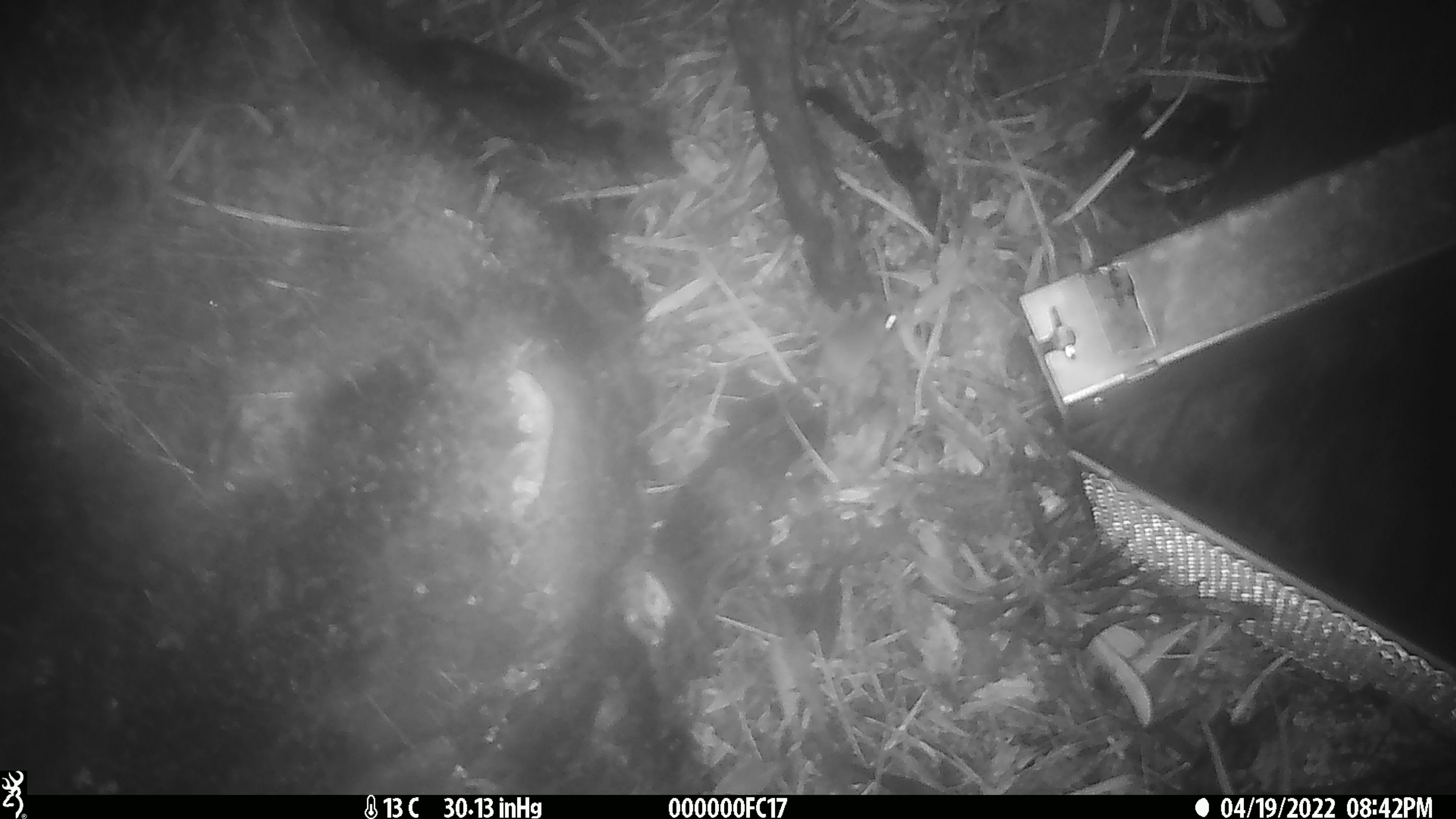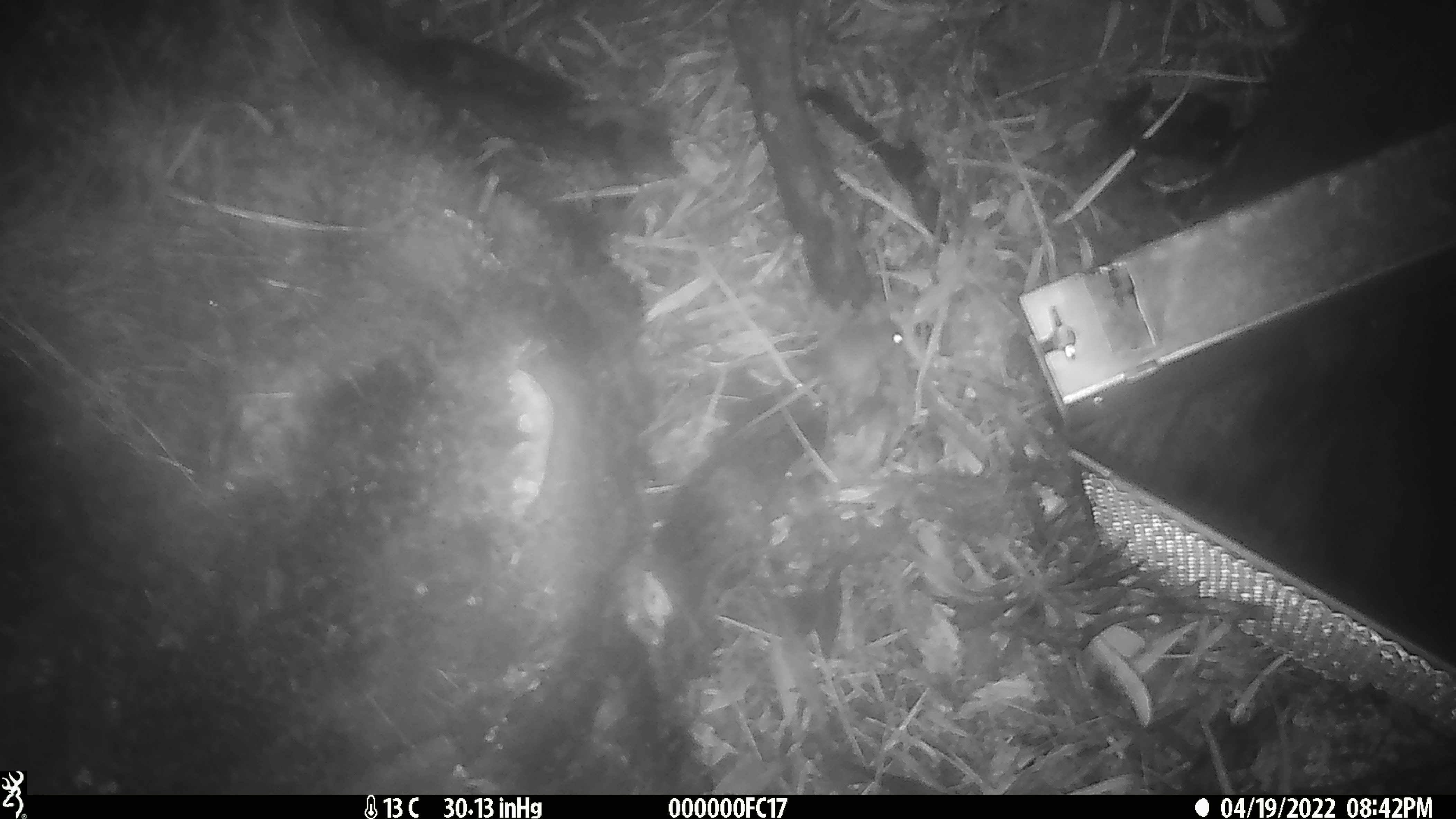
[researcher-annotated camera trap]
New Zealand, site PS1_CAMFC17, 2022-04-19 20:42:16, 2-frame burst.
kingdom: Animalia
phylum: Chordata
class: Mammalia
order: Rodentia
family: Muridae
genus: Mus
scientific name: Mus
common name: mouse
Mouse (Mus).